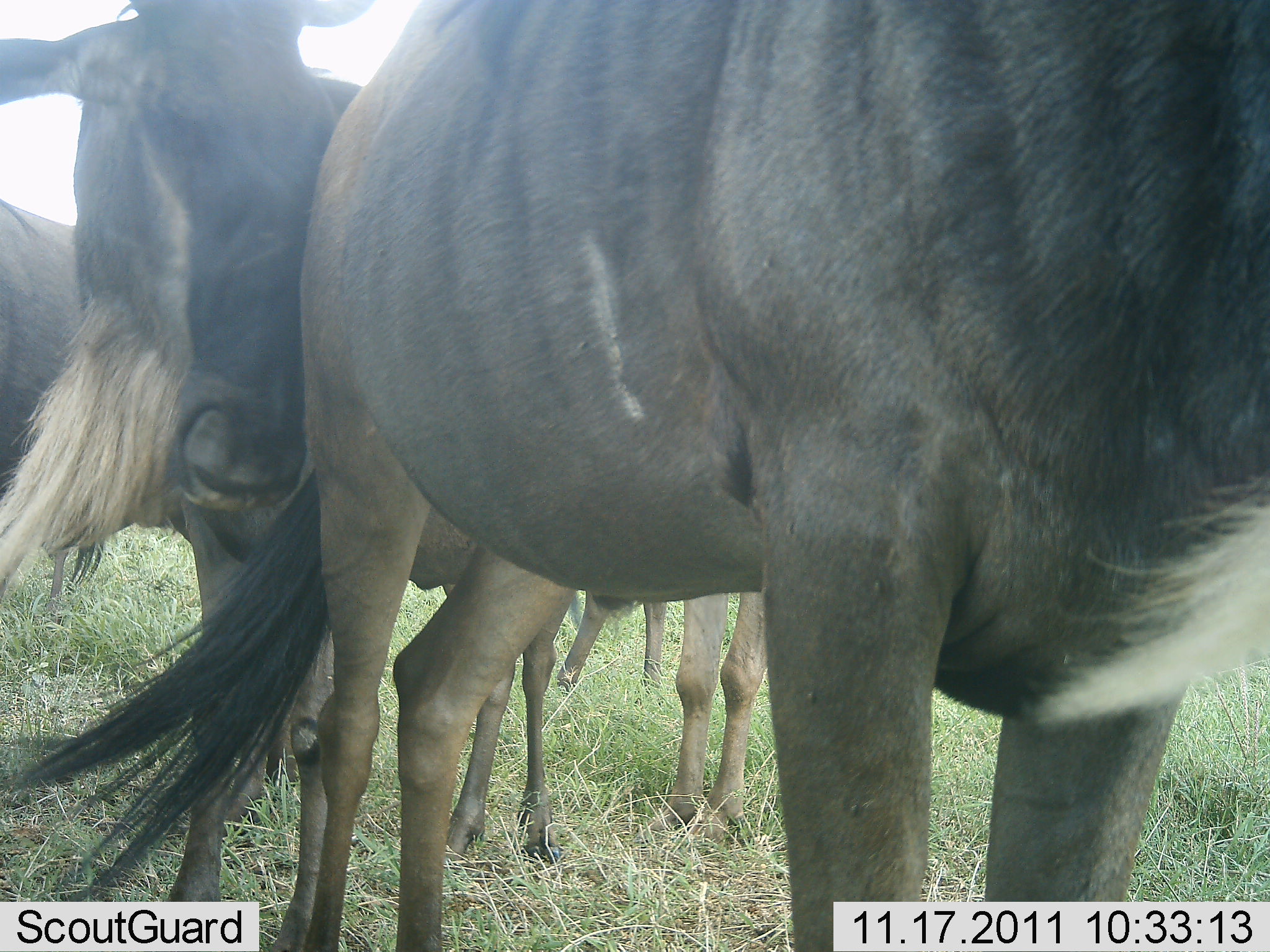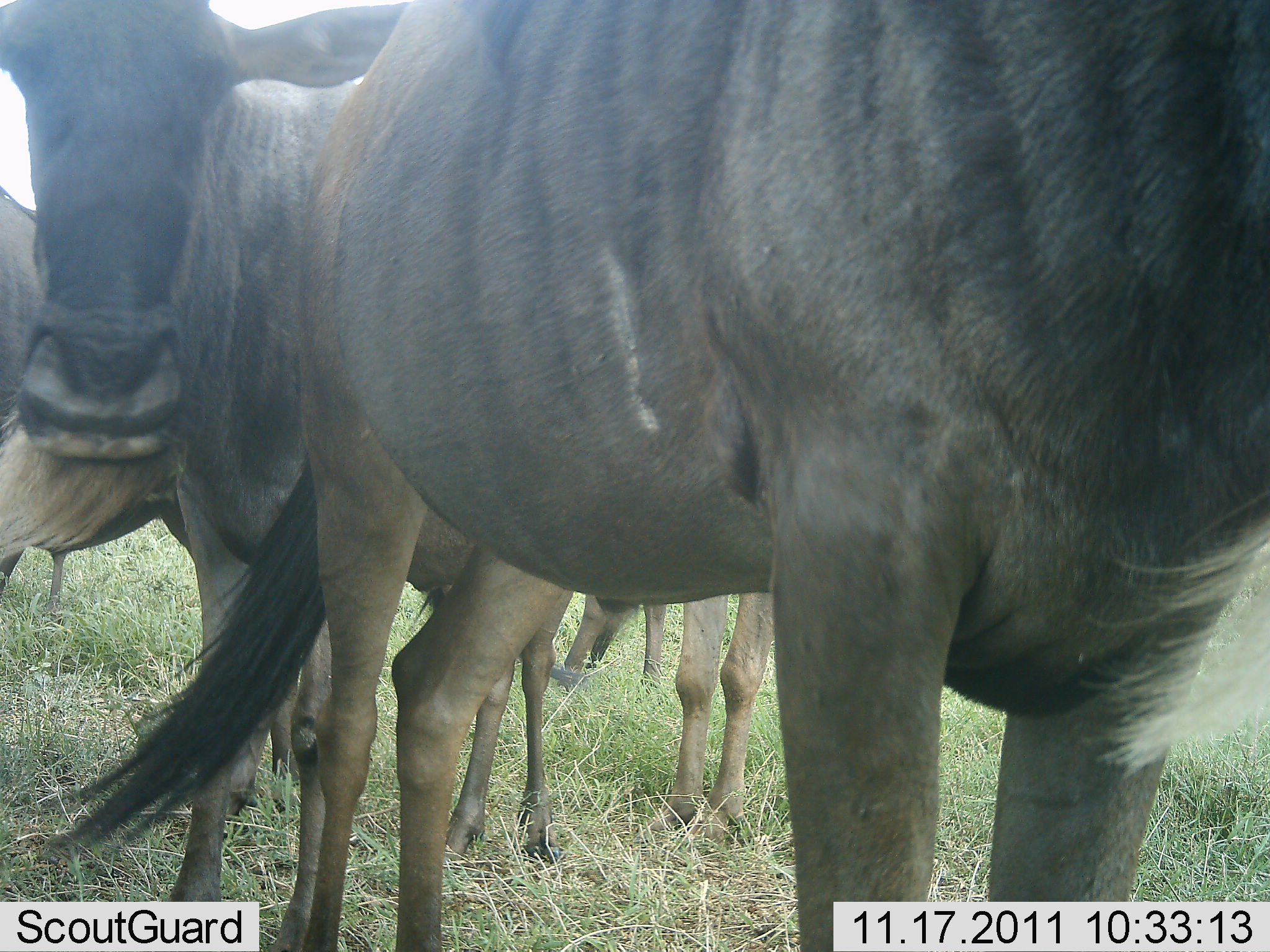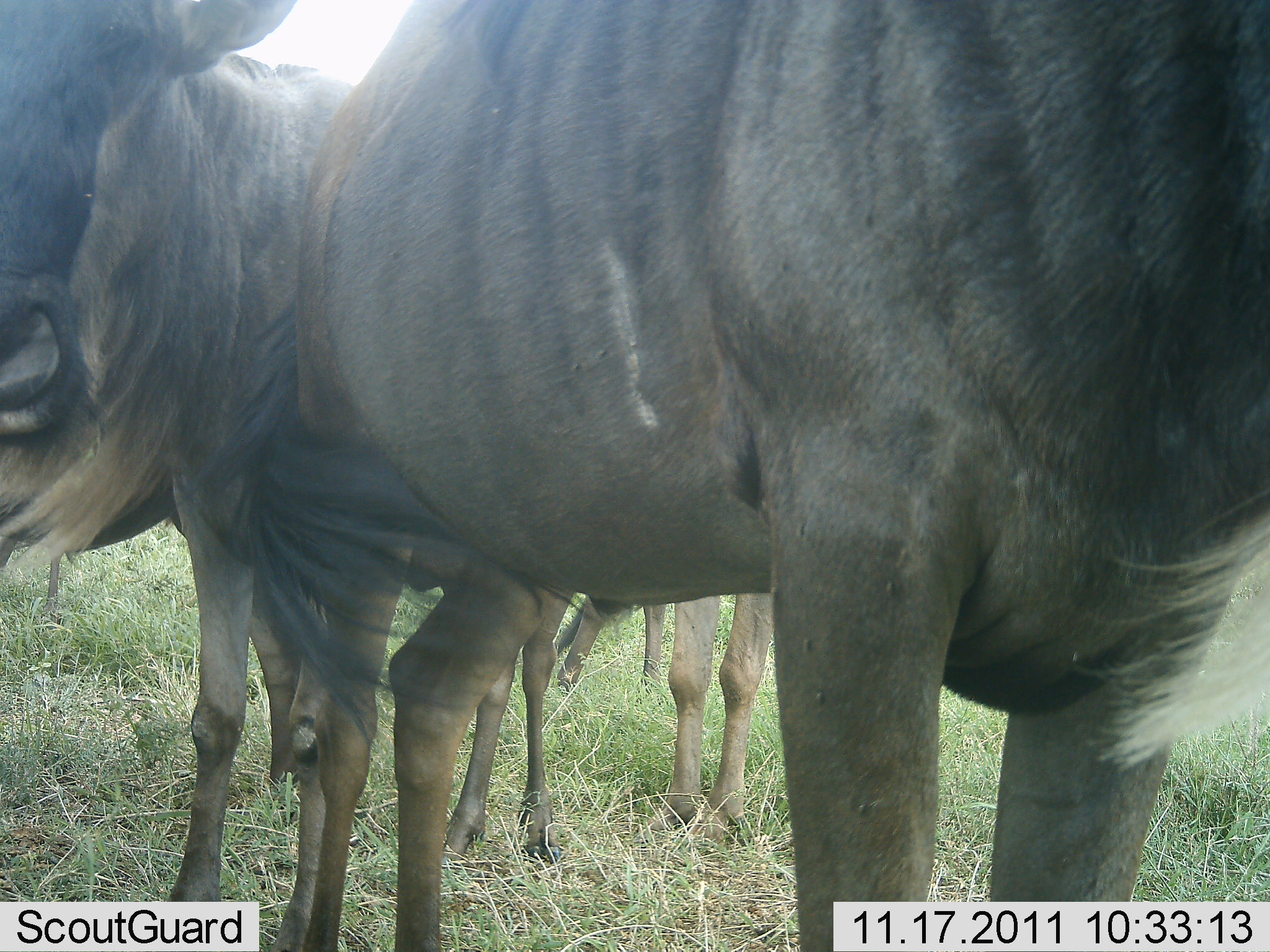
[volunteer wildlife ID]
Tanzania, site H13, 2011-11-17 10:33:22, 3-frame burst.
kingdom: Animalia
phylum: Chordata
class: Mammalia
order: Artiodactyla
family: Bovidae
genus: Connochaetes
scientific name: Connochaetes taurinus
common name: blue wildebeest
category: wildebeest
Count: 4.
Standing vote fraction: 100%.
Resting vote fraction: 8%.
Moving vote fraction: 0%.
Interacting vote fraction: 0%.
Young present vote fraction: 0%.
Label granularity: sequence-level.